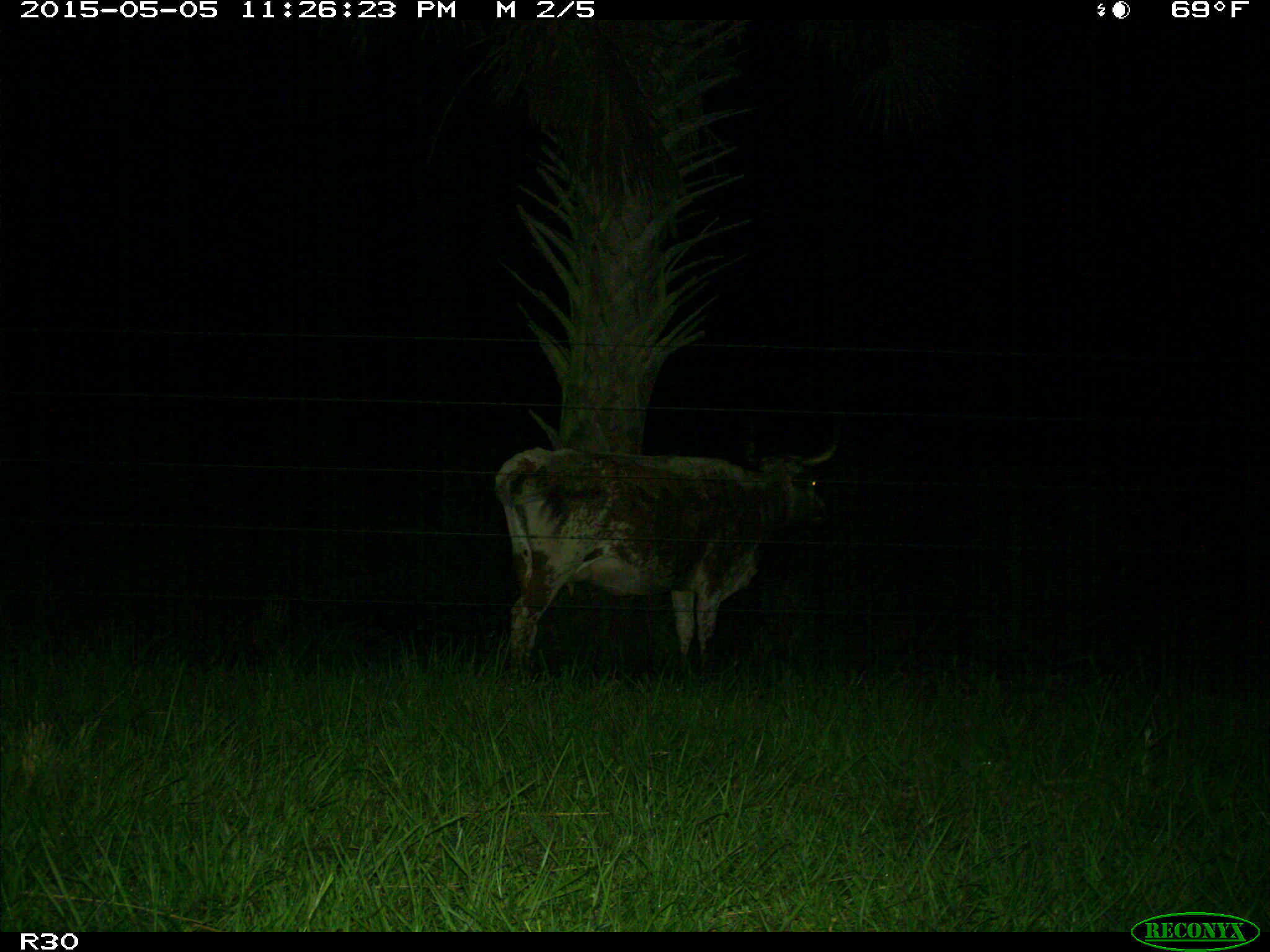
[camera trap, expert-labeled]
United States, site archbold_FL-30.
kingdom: Animalia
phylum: Chordata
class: Mammalia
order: Artiodactyla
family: Bovidae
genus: Bos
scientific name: Bos taurus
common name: domestic cow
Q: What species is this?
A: Bos taurus (domestic cow).